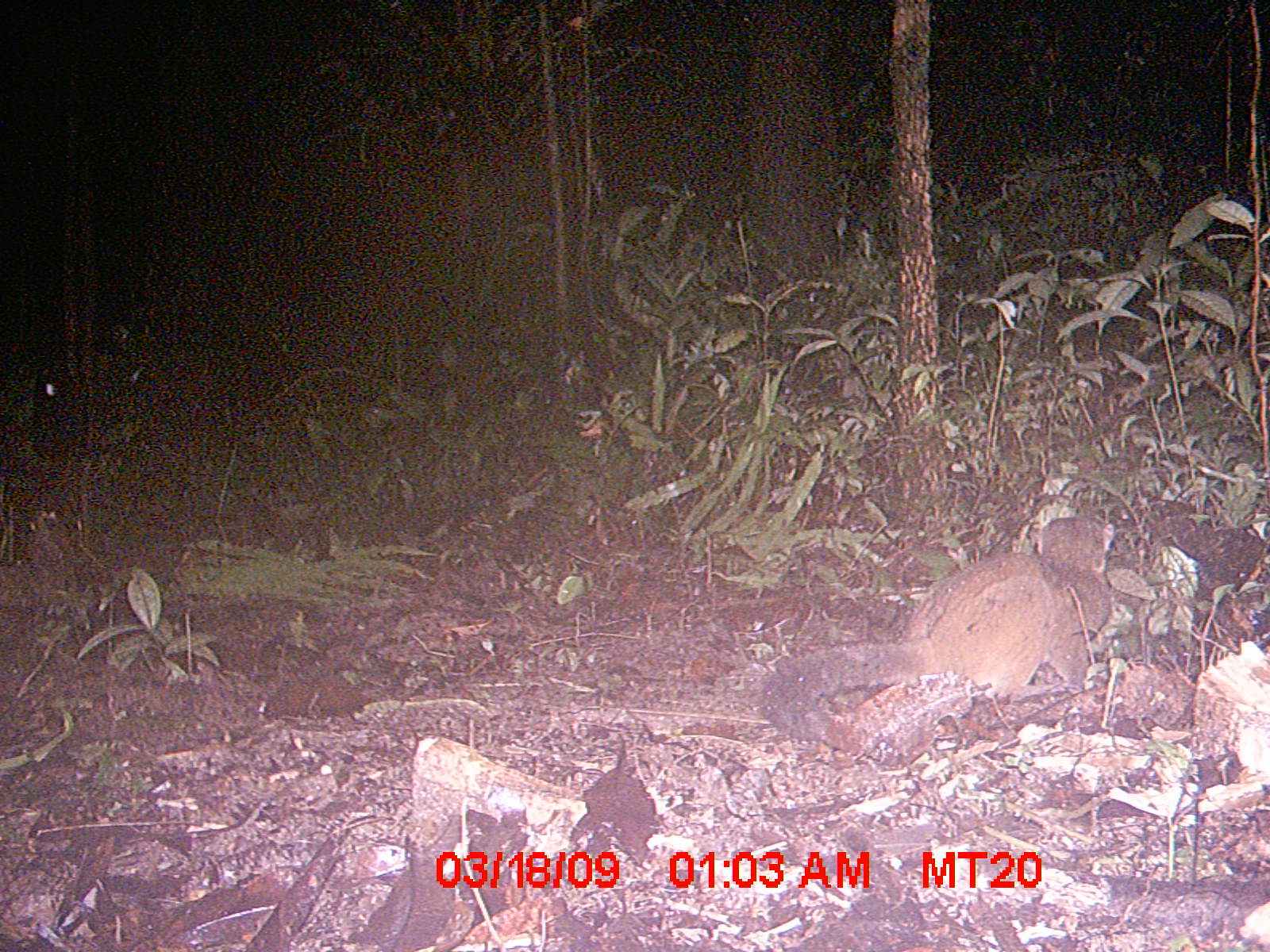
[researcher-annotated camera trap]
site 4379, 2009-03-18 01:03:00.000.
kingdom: Animalia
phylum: Chordata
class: Mammalia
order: Primates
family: Lemuridae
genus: Lemur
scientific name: Lemur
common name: ring-tailed lemurs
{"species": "Lemur (ring-tailed lemurs)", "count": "1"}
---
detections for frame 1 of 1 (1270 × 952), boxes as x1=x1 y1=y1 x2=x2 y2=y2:
lemur: x1=758 y1=511 x2=1112 y2=742